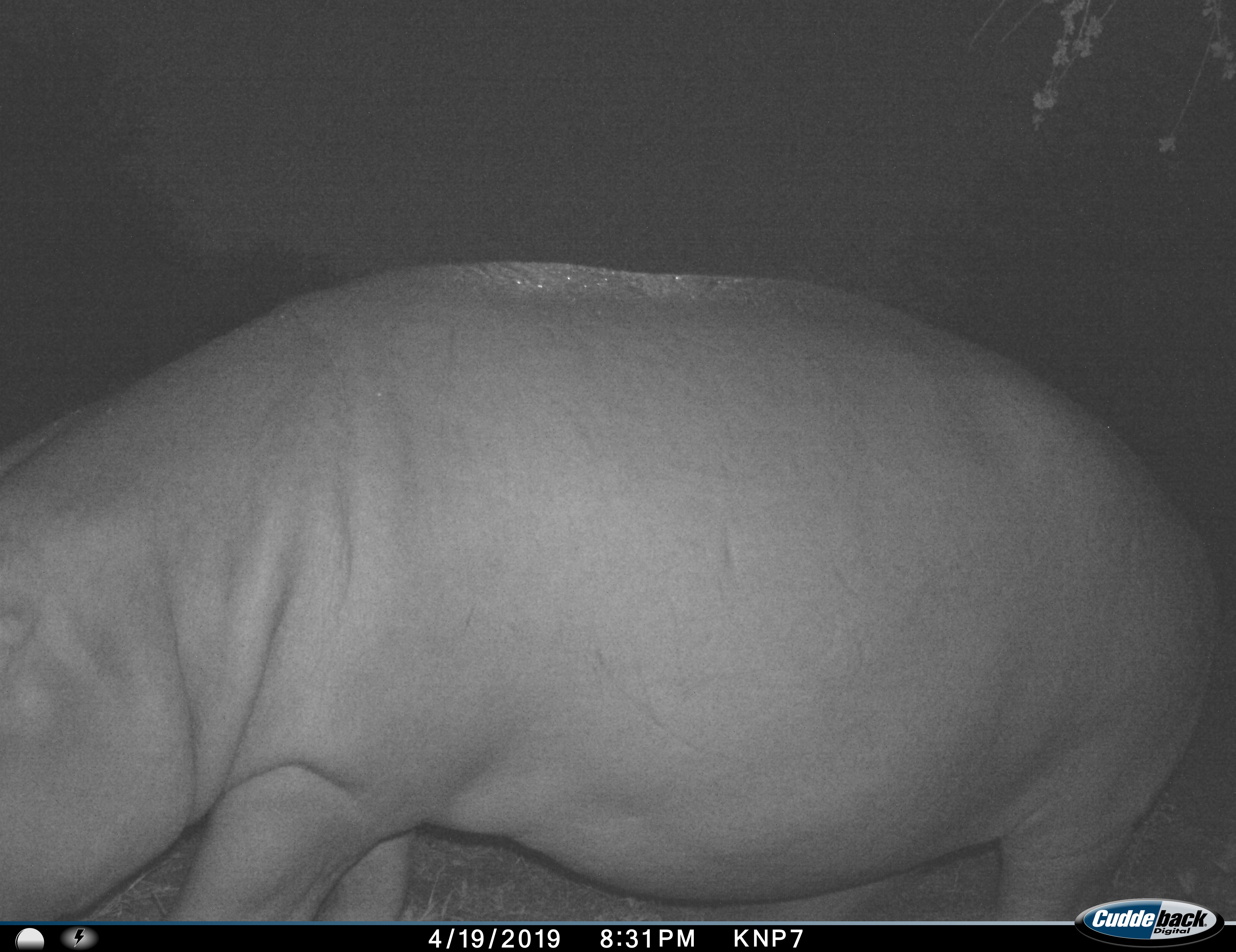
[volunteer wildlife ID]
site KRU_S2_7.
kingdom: Animalia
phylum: Chordata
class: Mammalia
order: Artiodactyla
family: Hippopotamidae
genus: Hippopotamus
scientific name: Hippopotamus amphibius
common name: hippopotamus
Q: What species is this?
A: Hippopotamus (Hippopotamus amphibius).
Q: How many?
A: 1.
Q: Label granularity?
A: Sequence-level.